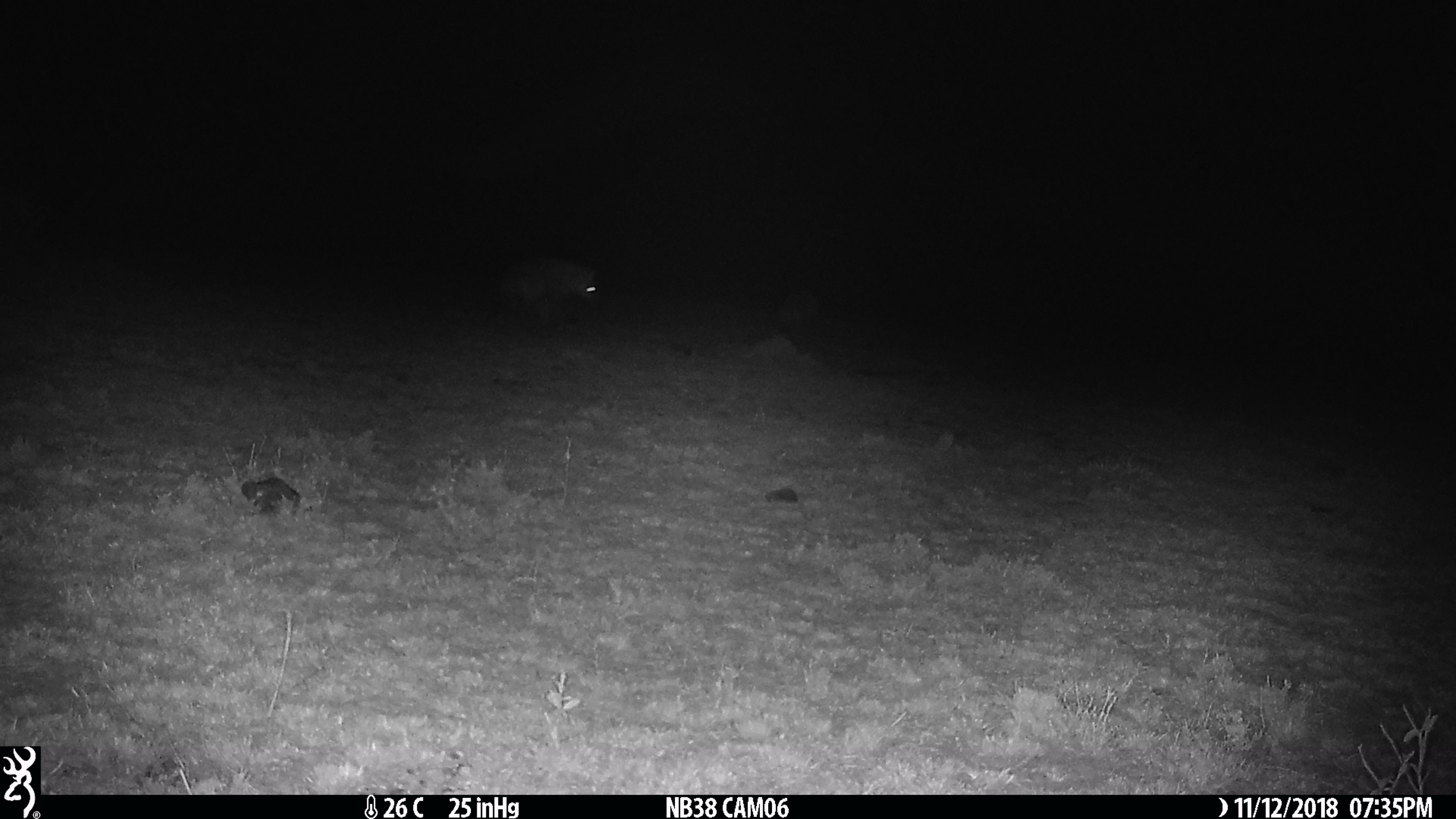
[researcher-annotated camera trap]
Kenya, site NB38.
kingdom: Animalia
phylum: Chordata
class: Mammalia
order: Carnivora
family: Hyaenidae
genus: Crocuta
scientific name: Crocuta crocuta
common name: spotted hyena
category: hyena spotted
Hyena spotted (spotted hyena) (Crocuta crocuta).